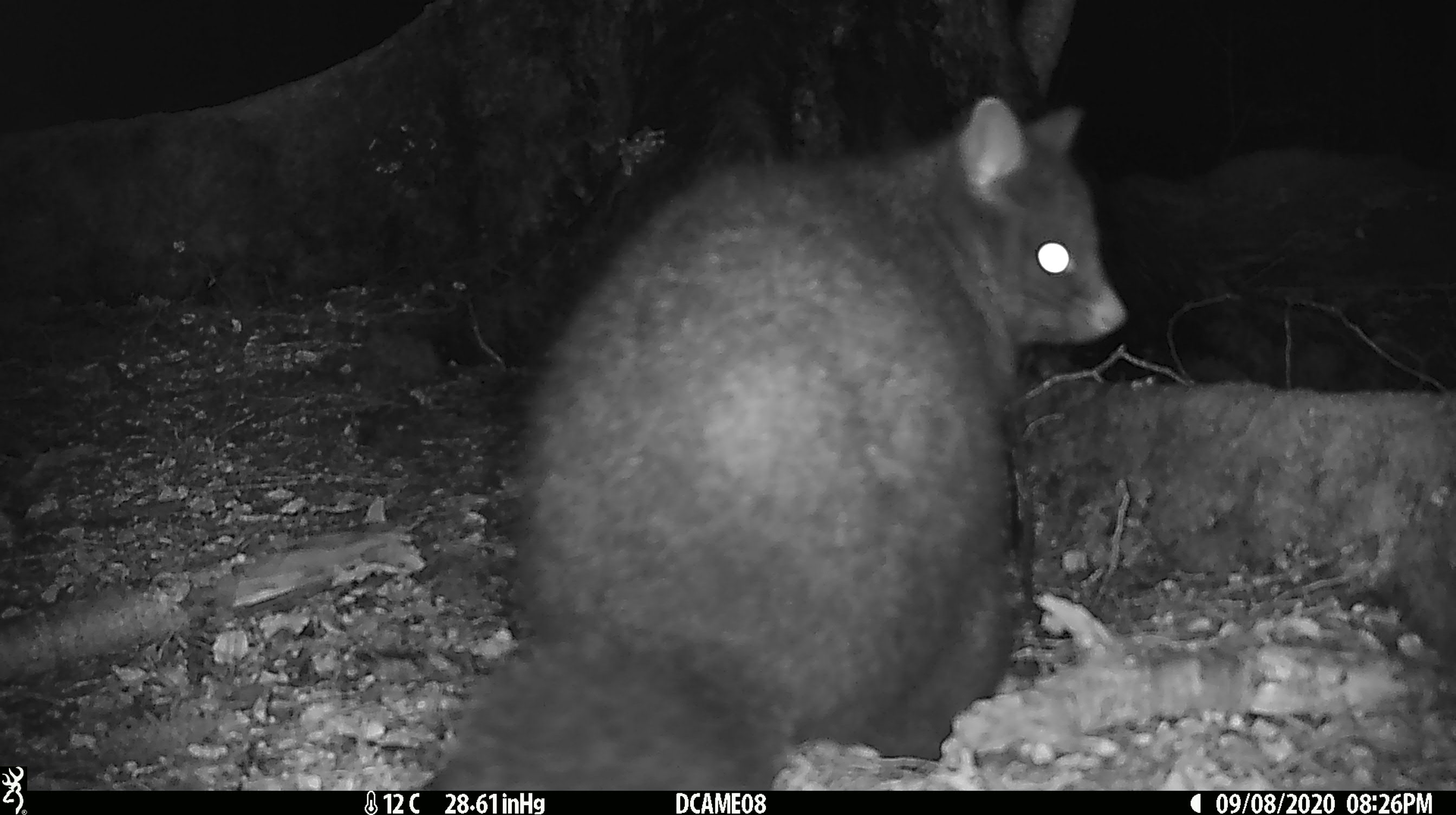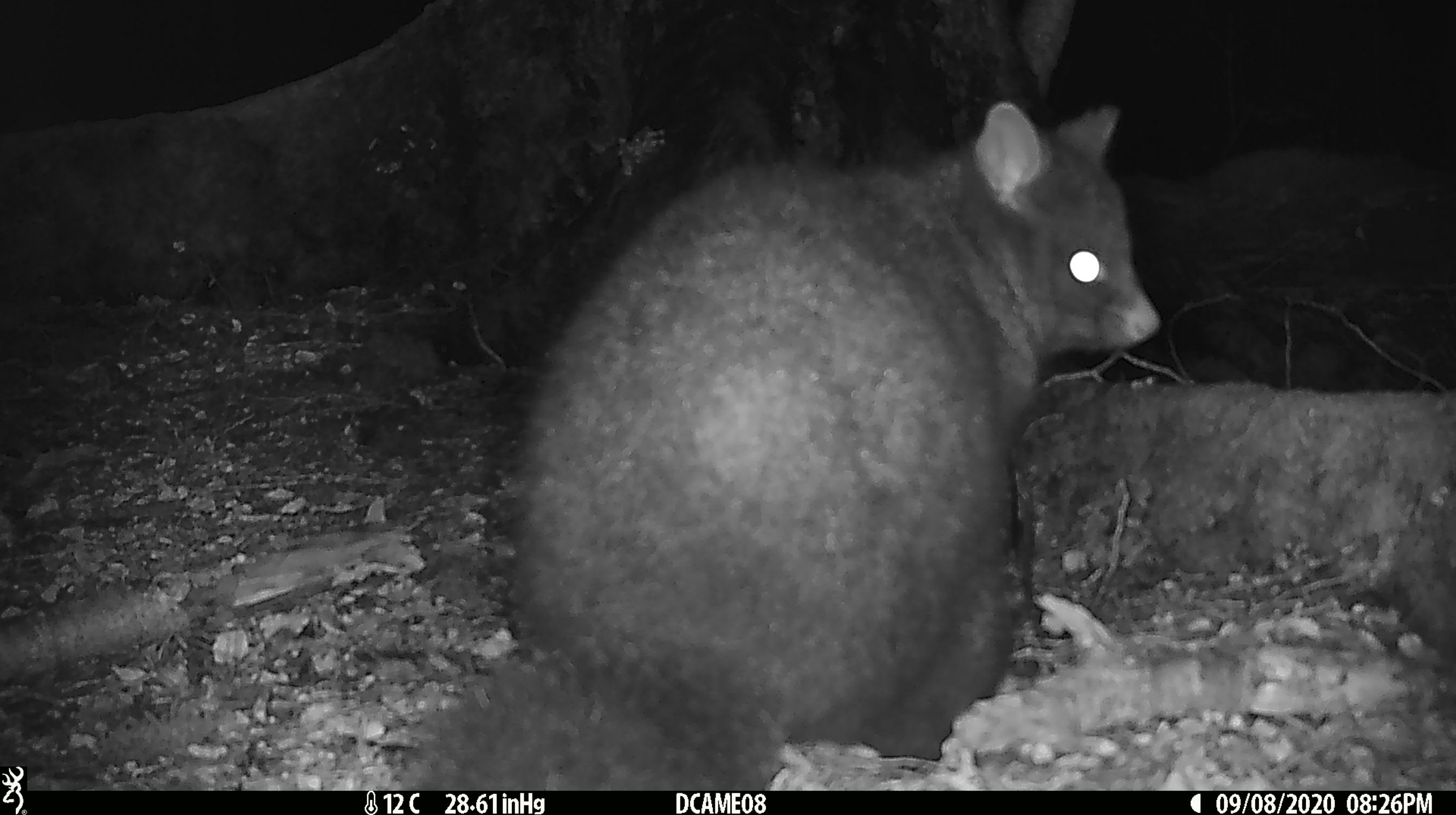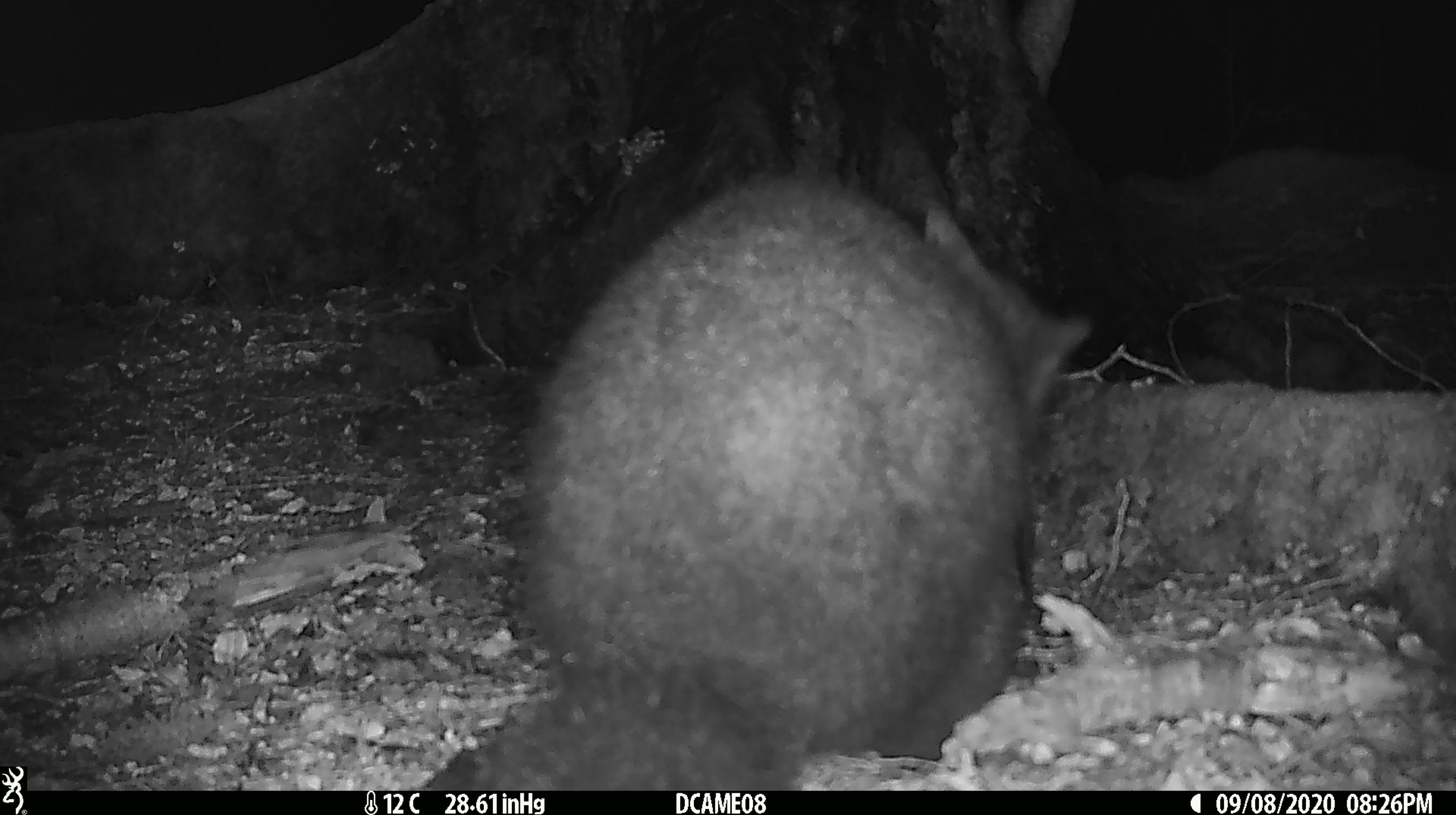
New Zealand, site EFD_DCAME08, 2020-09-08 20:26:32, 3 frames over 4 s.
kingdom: Animalia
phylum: Chordata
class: Mammalia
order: Diprotodontia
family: Phalangeridae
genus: Trichosurus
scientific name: Trichosurus vulpecula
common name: common brushtail possum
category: possum